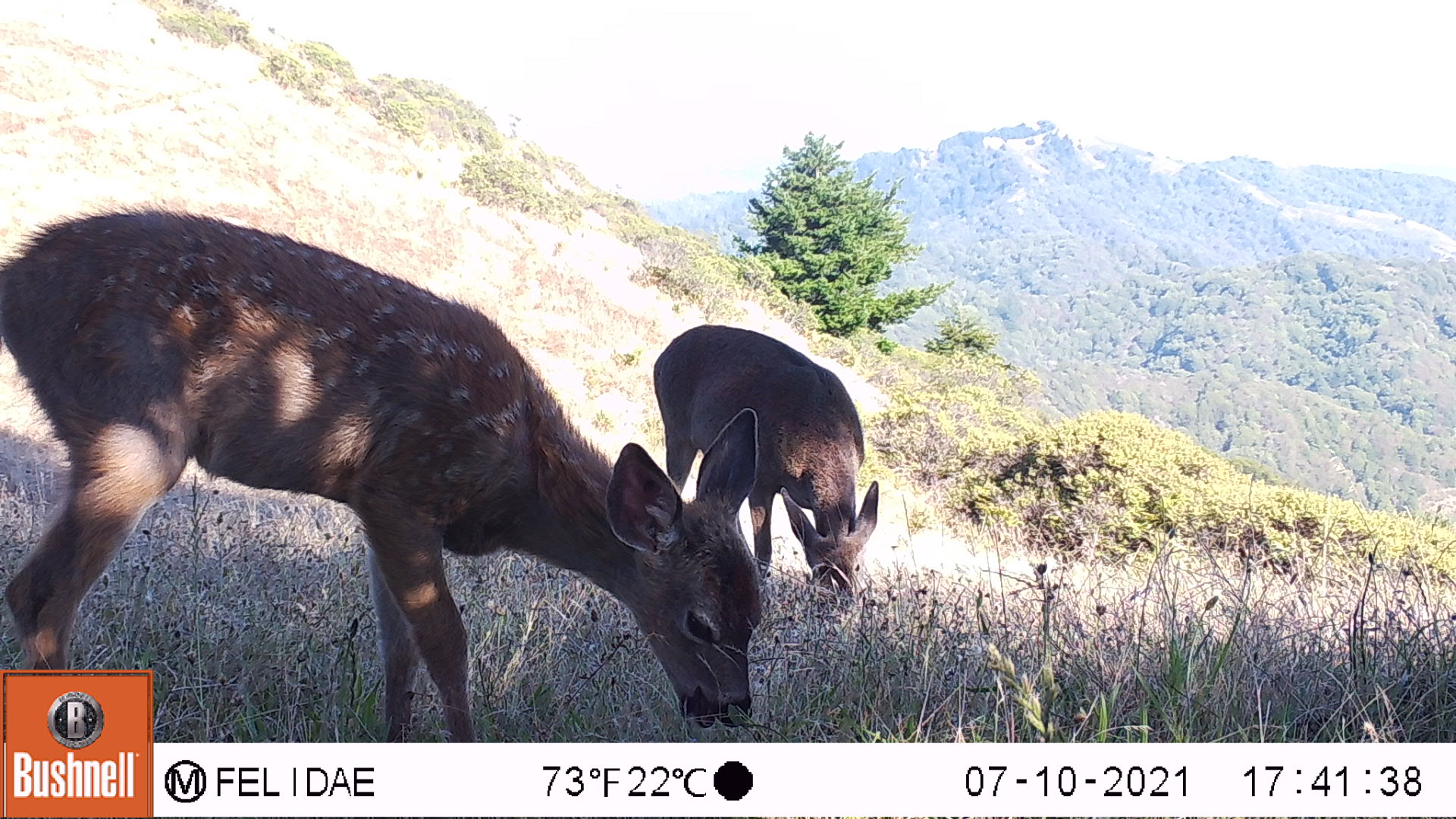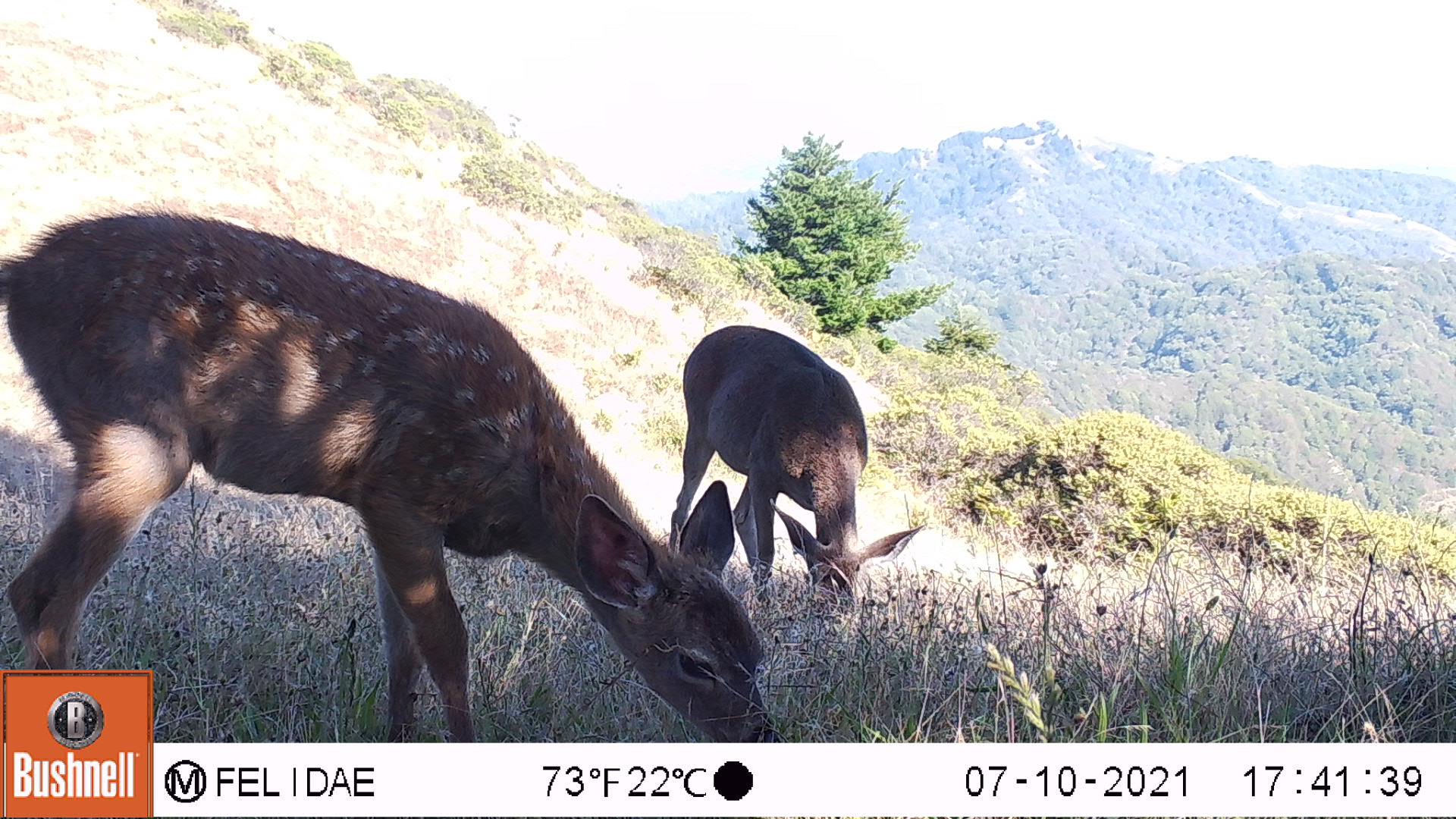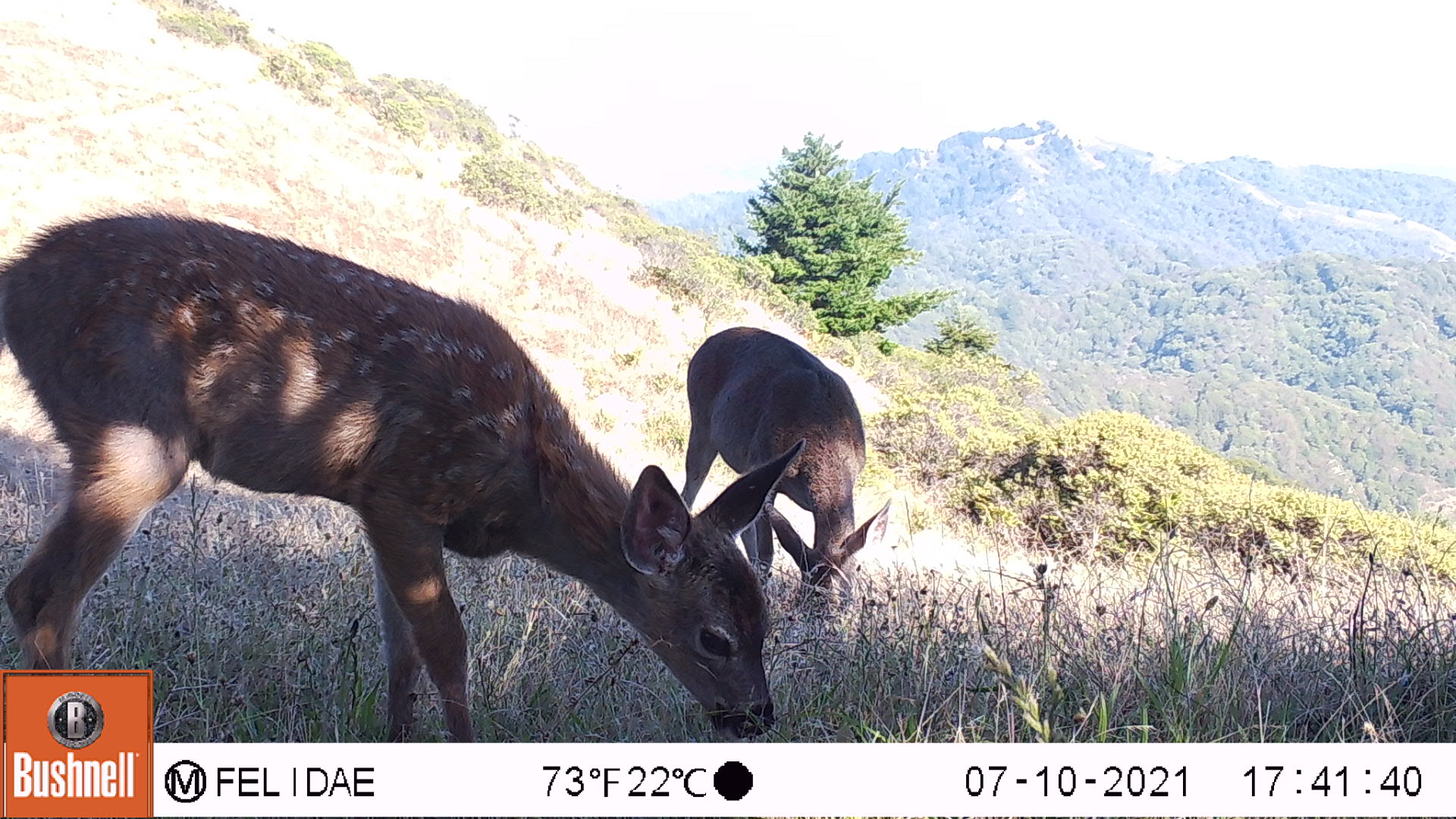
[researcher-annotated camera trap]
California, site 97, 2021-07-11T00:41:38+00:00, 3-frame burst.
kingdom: Animalia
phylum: Chordata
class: Mammalia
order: Artiodactyla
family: Cervidae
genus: Odocoileus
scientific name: Odocoileus hemionus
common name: mule deer